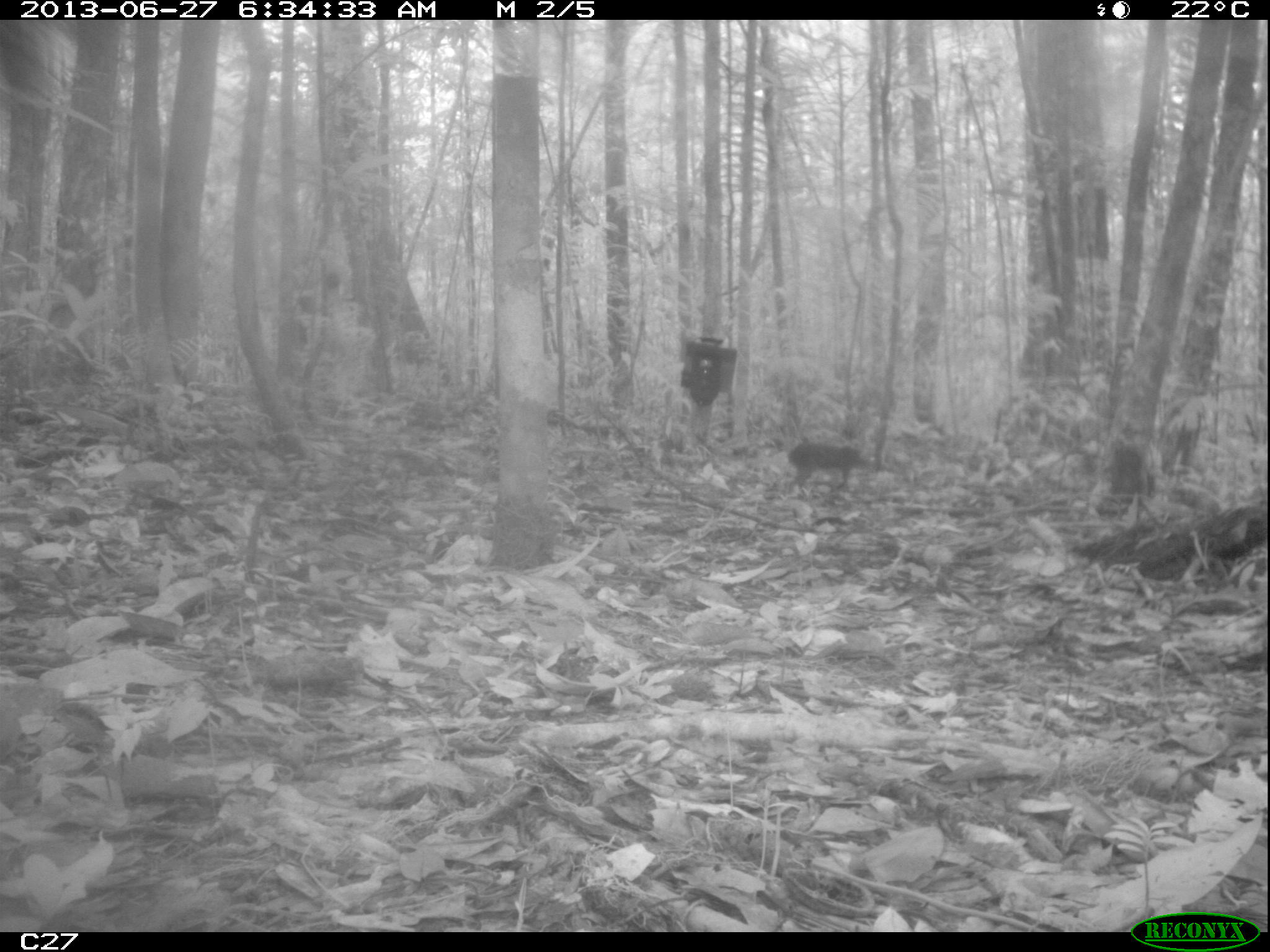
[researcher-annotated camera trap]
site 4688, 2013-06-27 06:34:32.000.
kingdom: Animalia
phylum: Chordata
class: Mammalia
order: Rodentia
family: Dasyproctidae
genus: Myoprocta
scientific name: Myoprocta pratti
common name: green acouchi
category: myoprocta pratii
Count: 2.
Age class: adult.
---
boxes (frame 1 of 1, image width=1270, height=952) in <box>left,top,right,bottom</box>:
myoprocta pratii: <box>788,439,866,488</box>